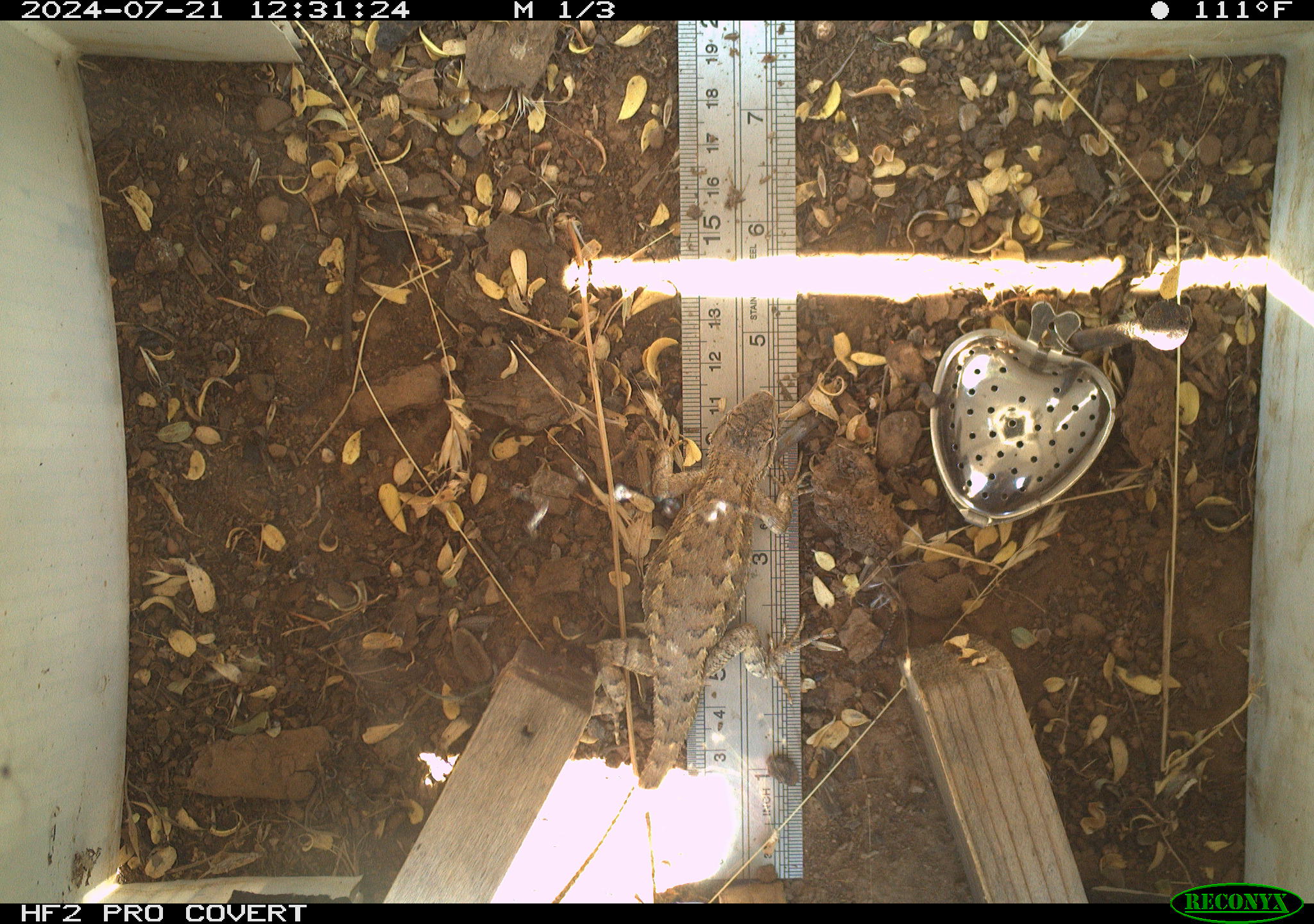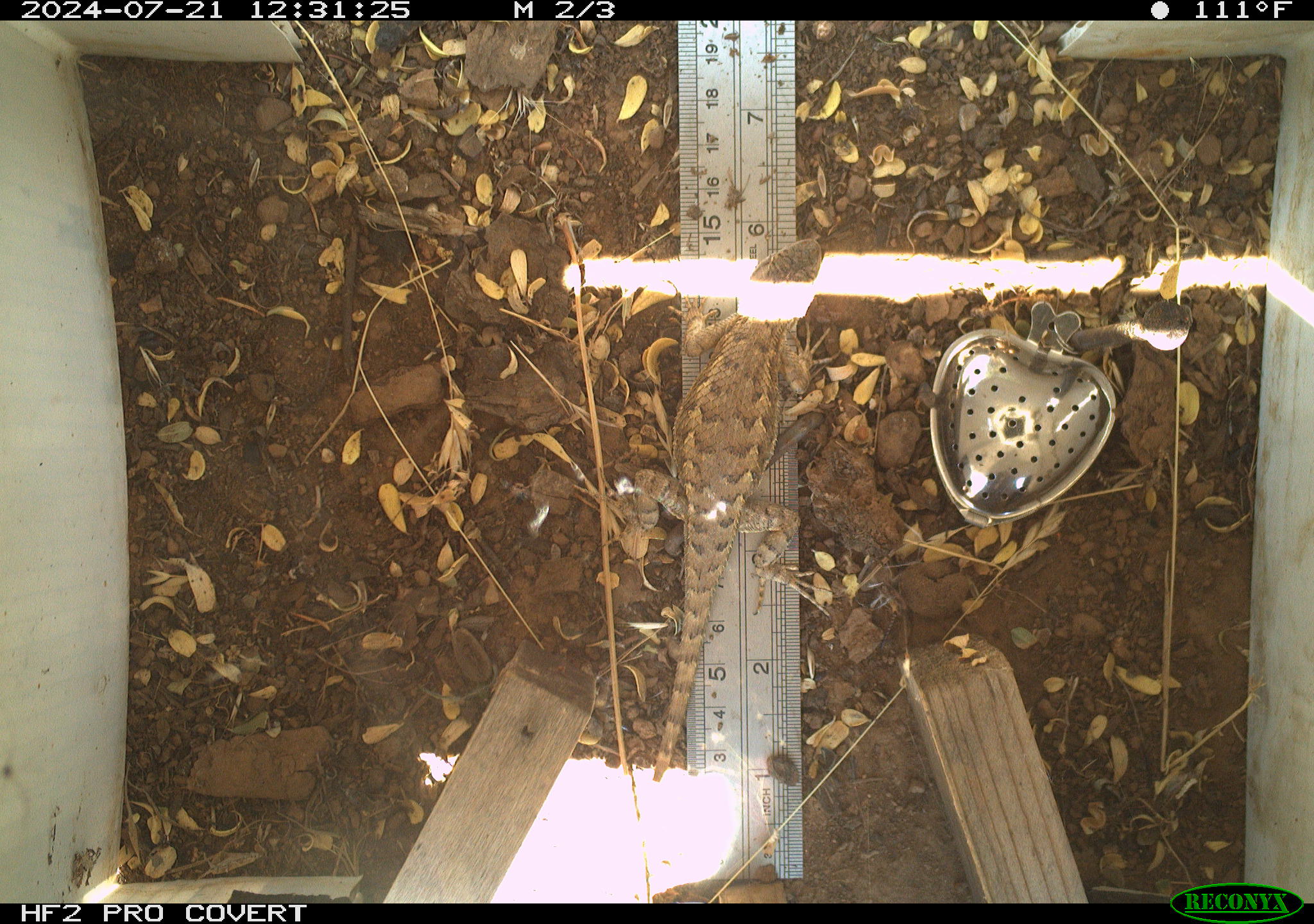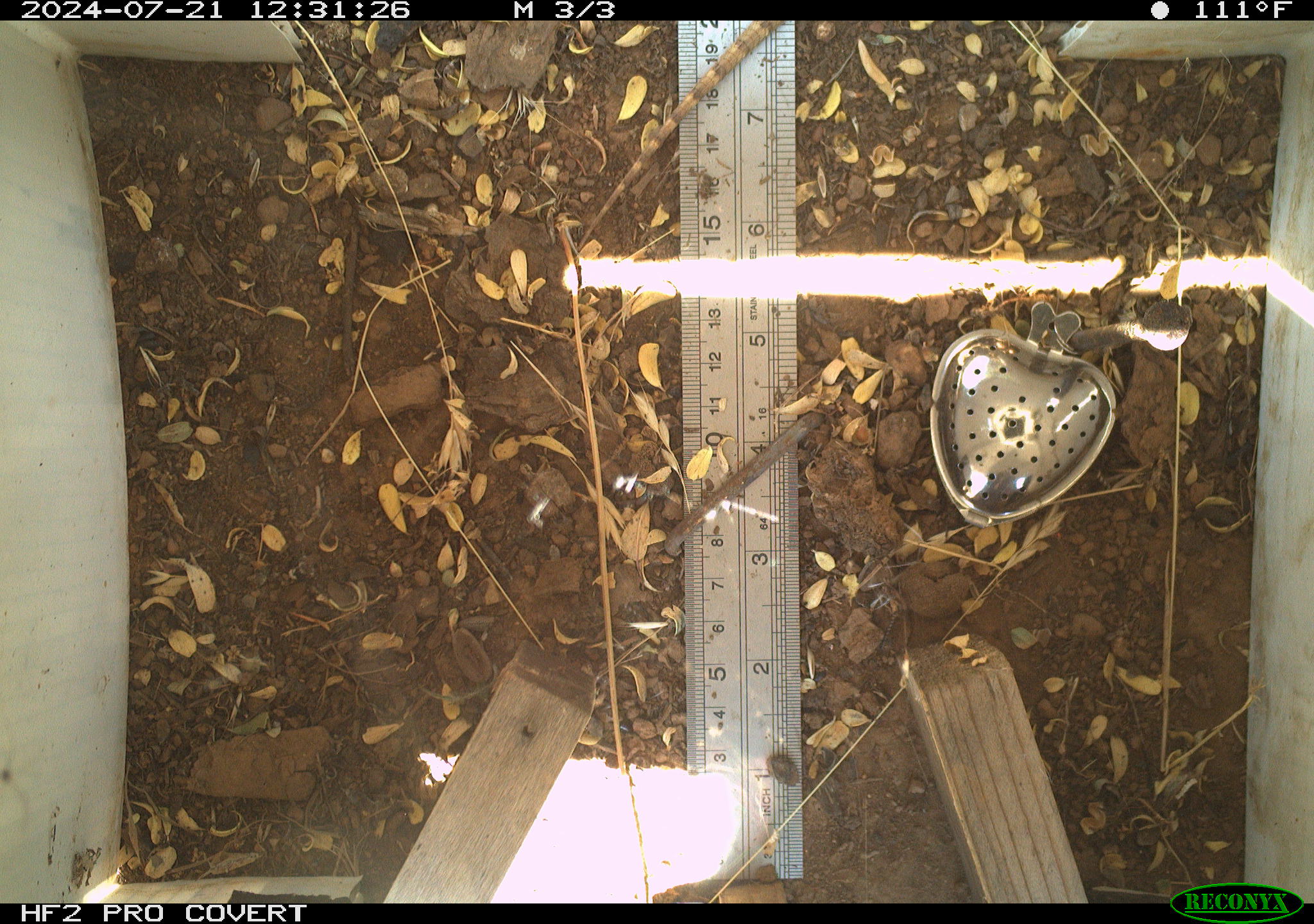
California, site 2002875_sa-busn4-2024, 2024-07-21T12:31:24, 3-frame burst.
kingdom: Animalia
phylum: Chordata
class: Reptilia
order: Squamata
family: Phrynosomatidae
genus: Sceloporus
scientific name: Sceloporus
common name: spiny lizards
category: sceloporus species